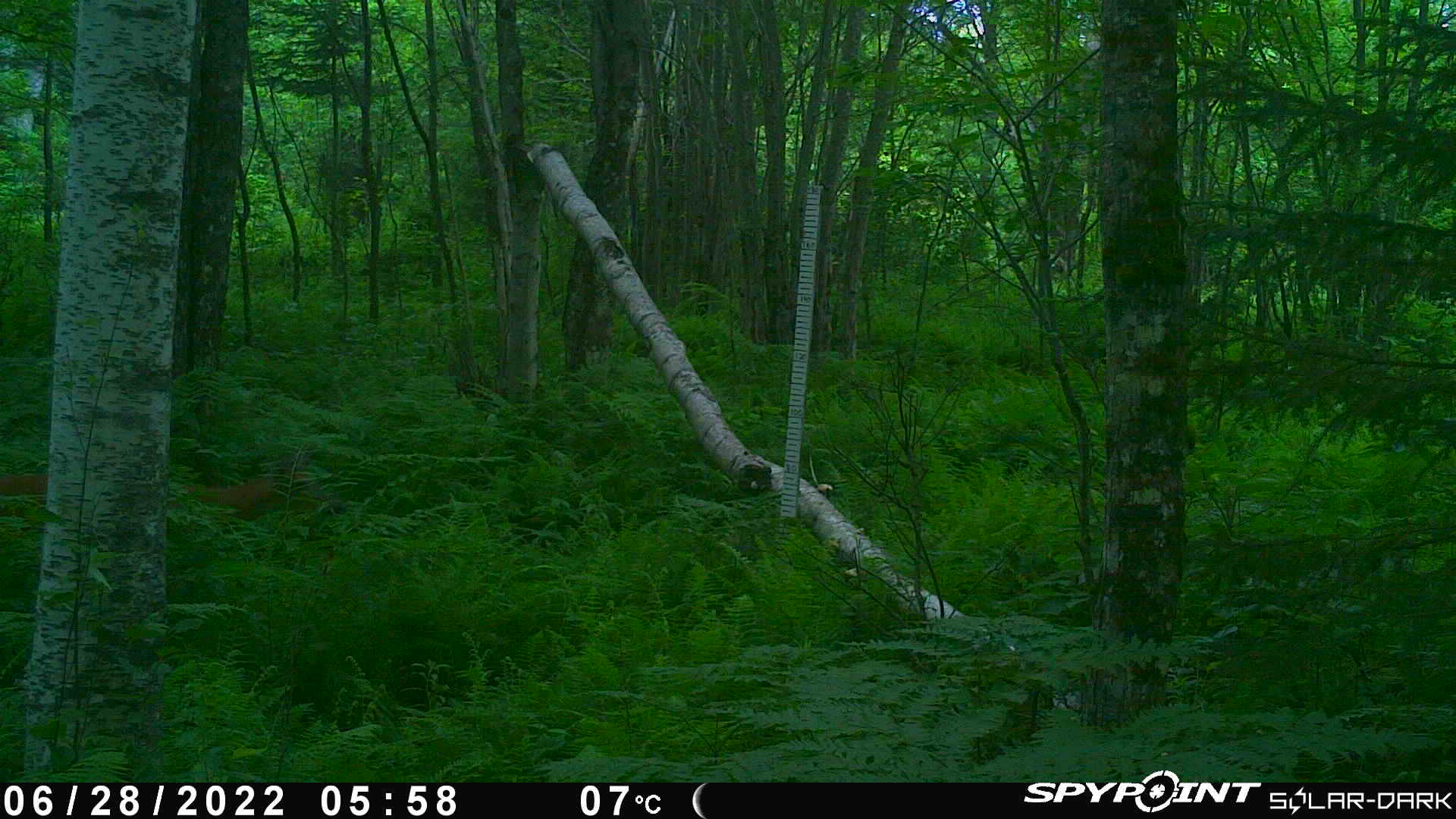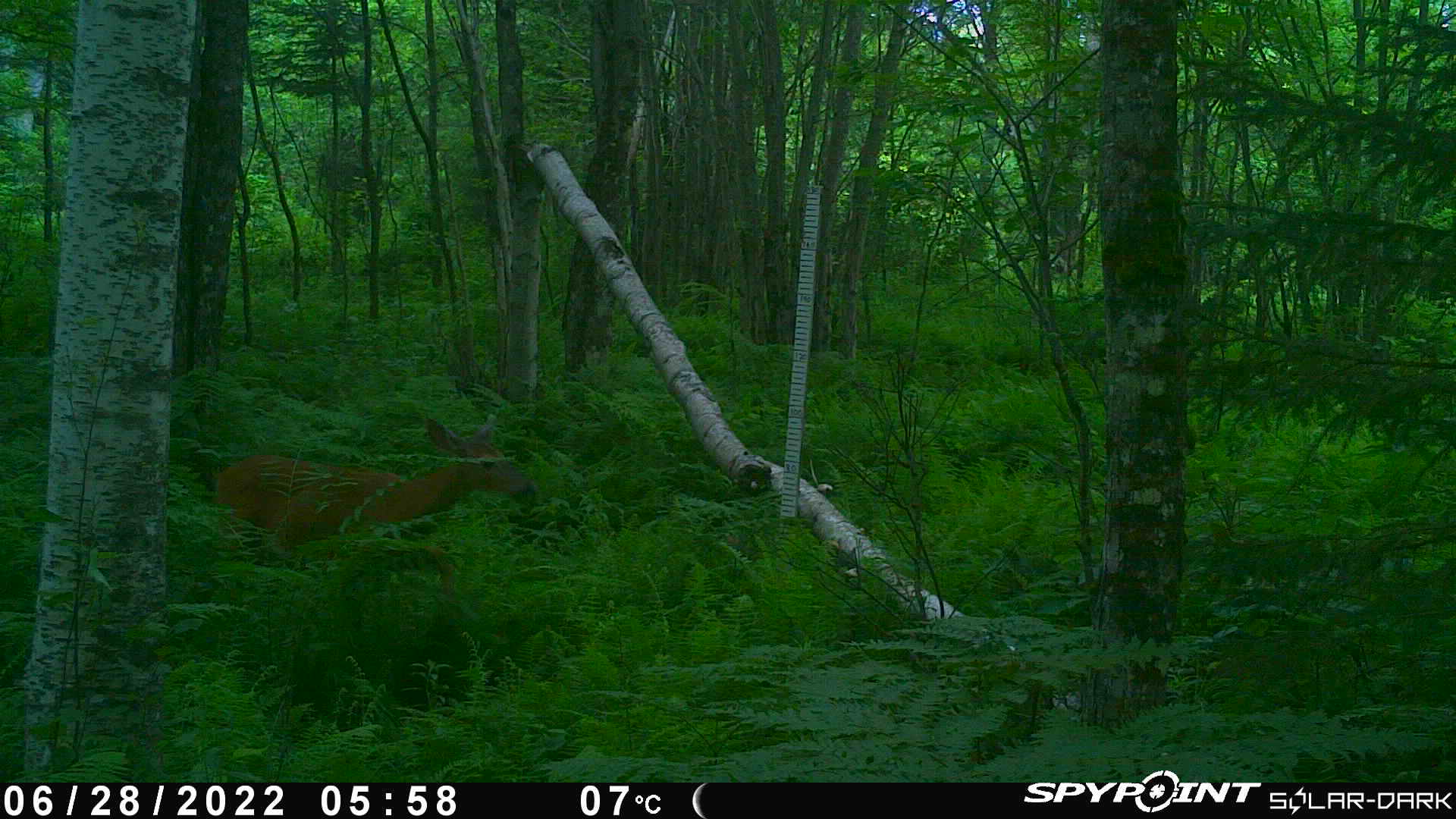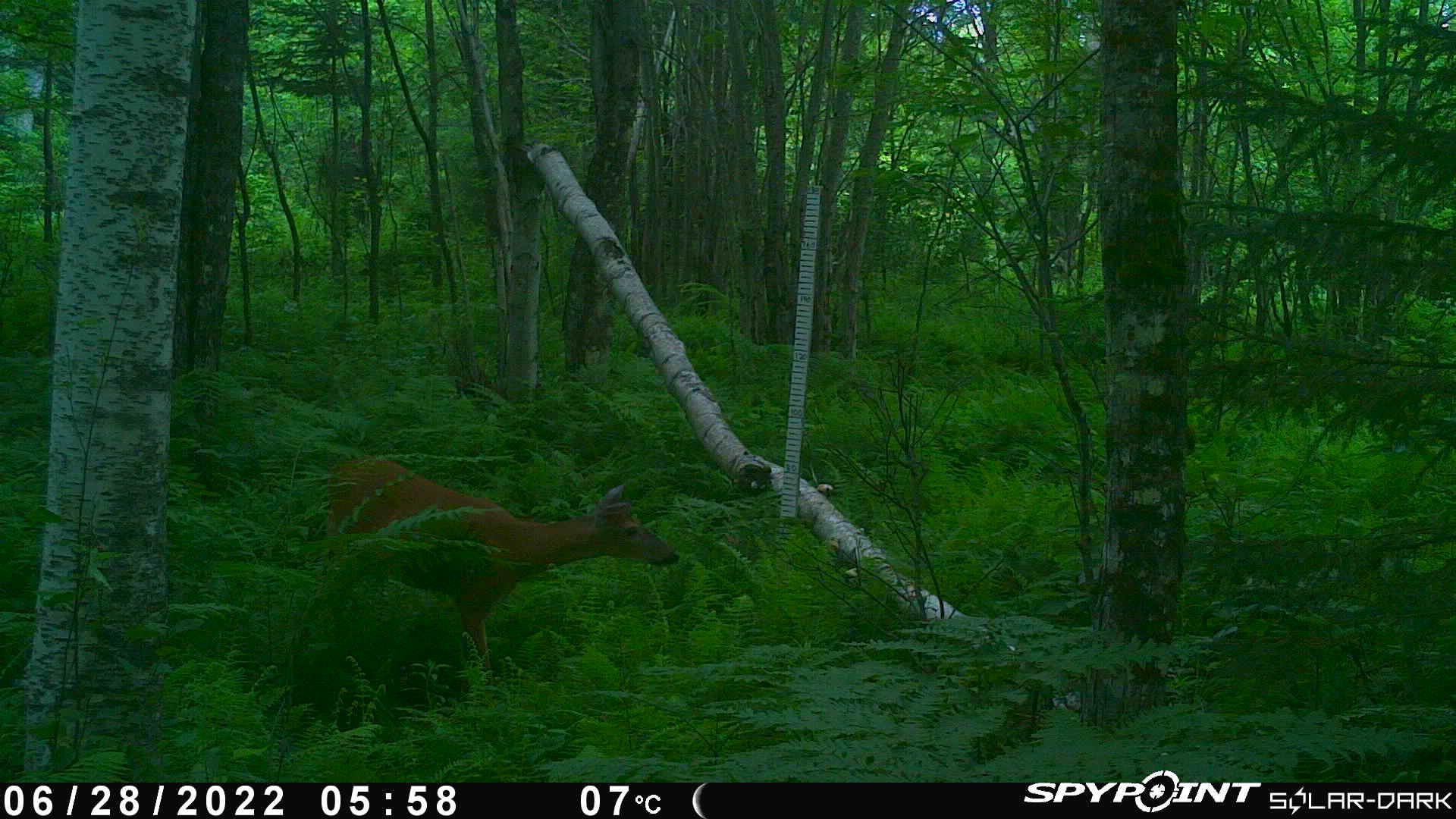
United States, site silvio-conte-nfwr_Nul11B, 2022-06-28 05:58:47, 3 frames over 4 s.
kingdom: Animalia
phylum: Chordata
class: Mammalia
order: Artiodactyla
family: Cervidae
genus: Odocoileus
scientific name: Odocoileus virginianus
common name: white-tailed deer